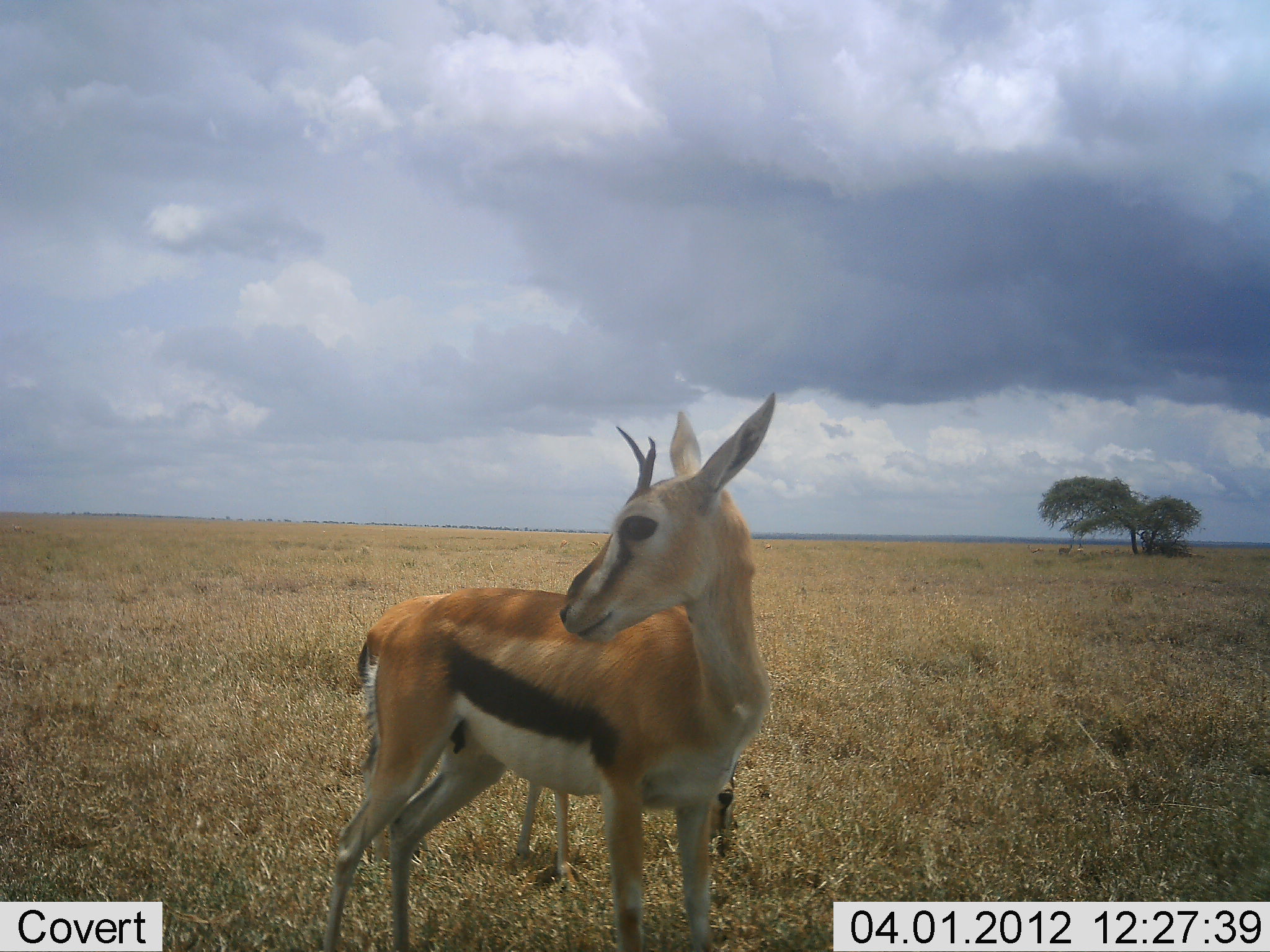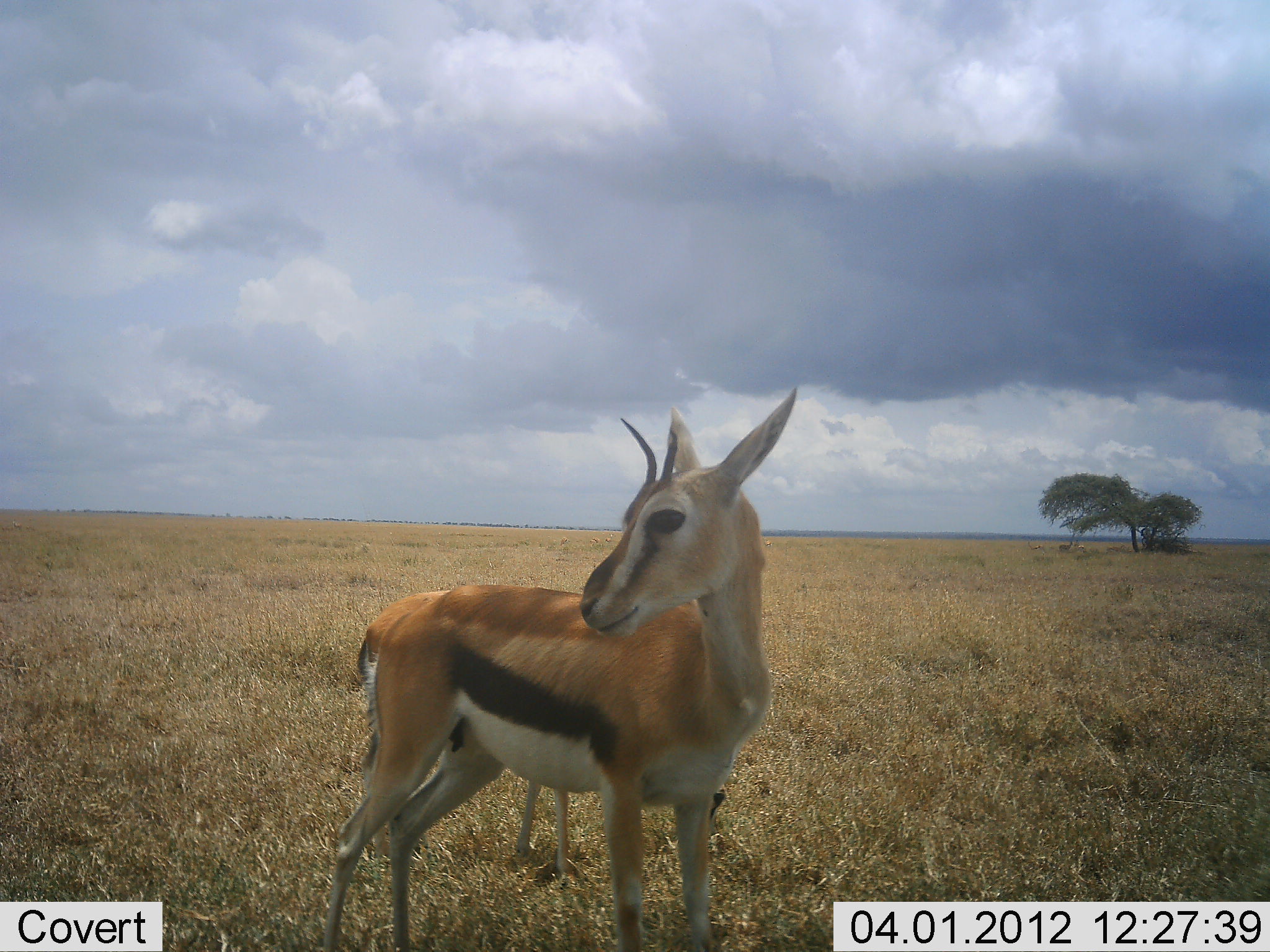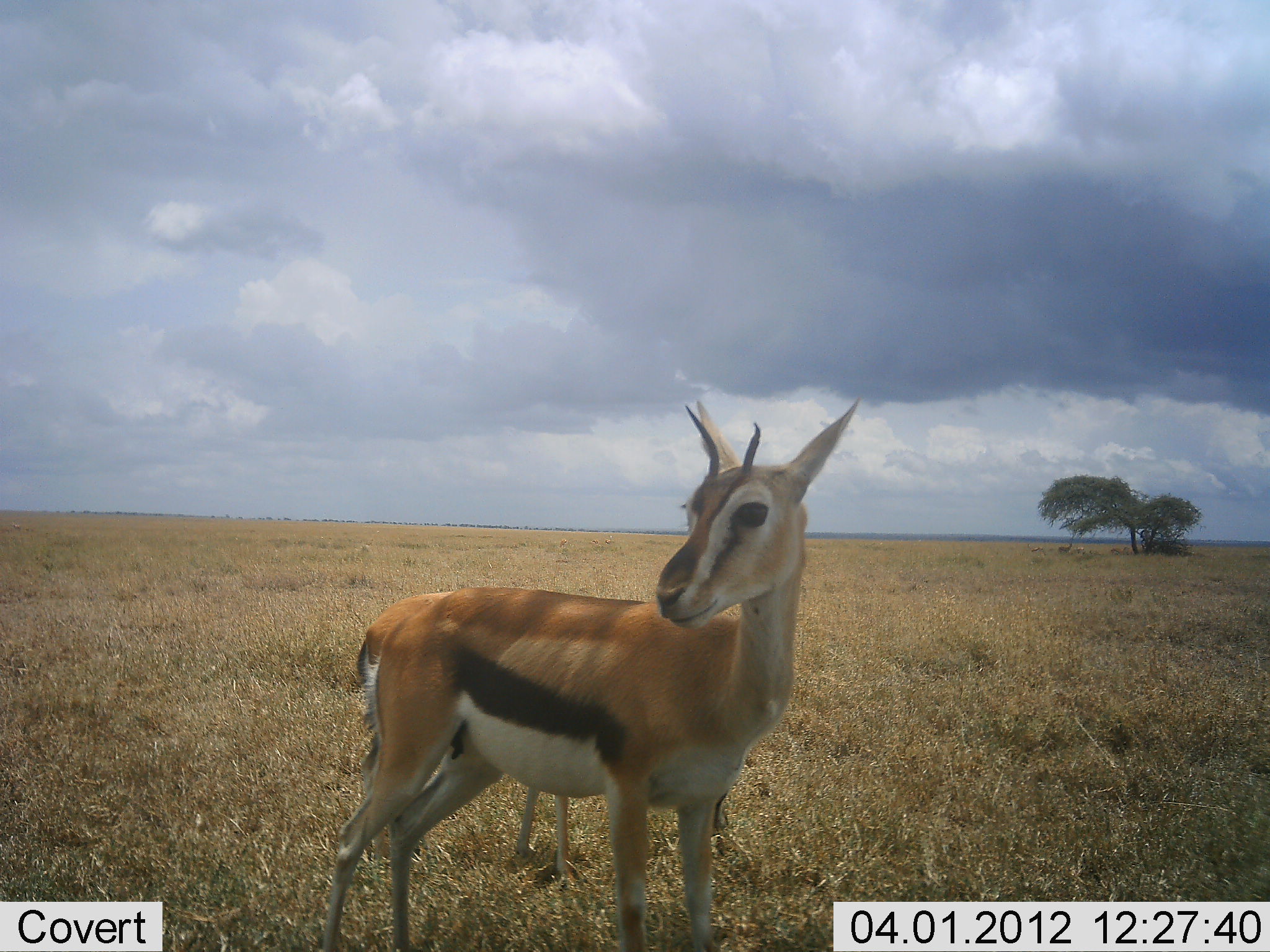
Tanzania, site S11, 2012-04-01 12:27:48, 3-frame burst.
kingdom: Animalia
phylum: Chordata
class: Mammalia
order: Artiodactyla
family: Bovidae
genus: Eudorcas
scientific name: Eudorcas thomsonii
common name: thomson's gazelle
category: gazellethomsons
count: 2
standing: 94%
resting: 0%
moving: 0%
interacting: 0%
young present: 47%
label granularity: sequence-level